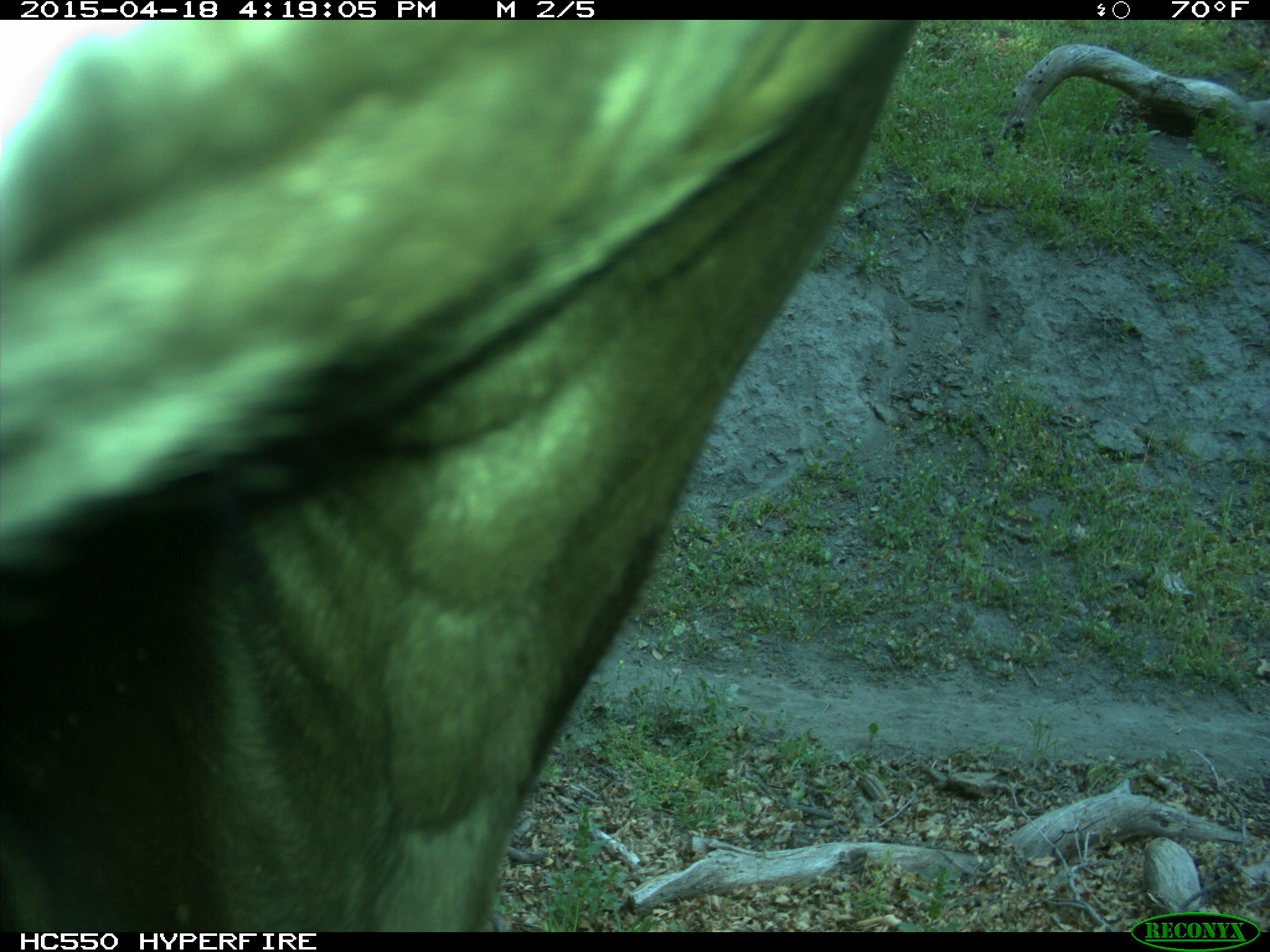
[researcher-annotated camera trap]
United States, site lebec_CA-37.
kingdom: Animalia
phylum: Chordata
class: Mammalia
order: Artiodactyla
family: Bovidae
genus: Bos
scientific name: Bos taurus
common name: domestic cow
Bos taurus (domestic cow).